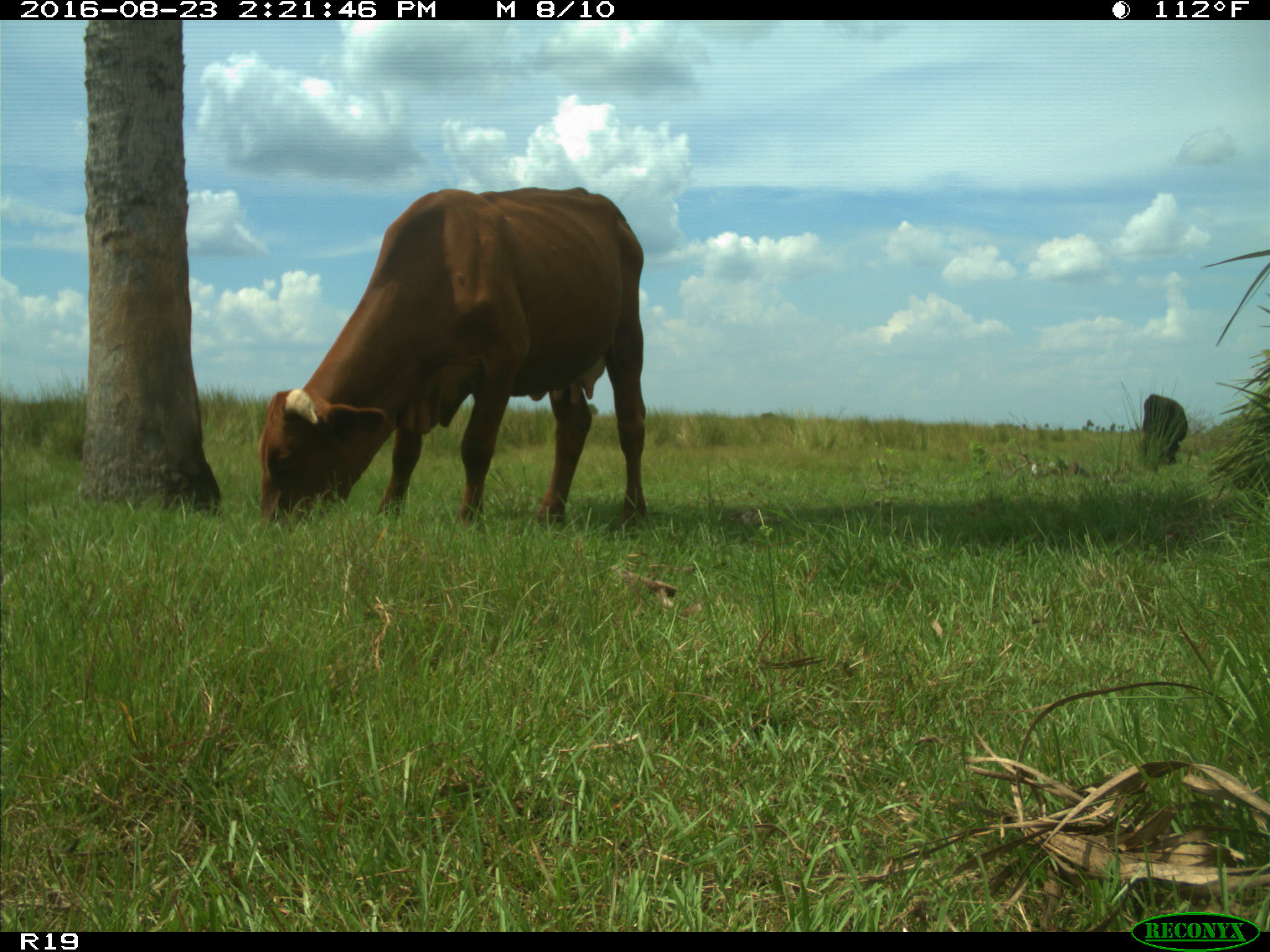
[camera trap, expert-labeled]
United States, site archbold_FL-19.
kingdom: Animalia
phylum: Chordata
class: Mammalia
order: Artiodactyla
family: Bovidae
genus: Bos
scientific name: Bos taurus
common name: domestic cow